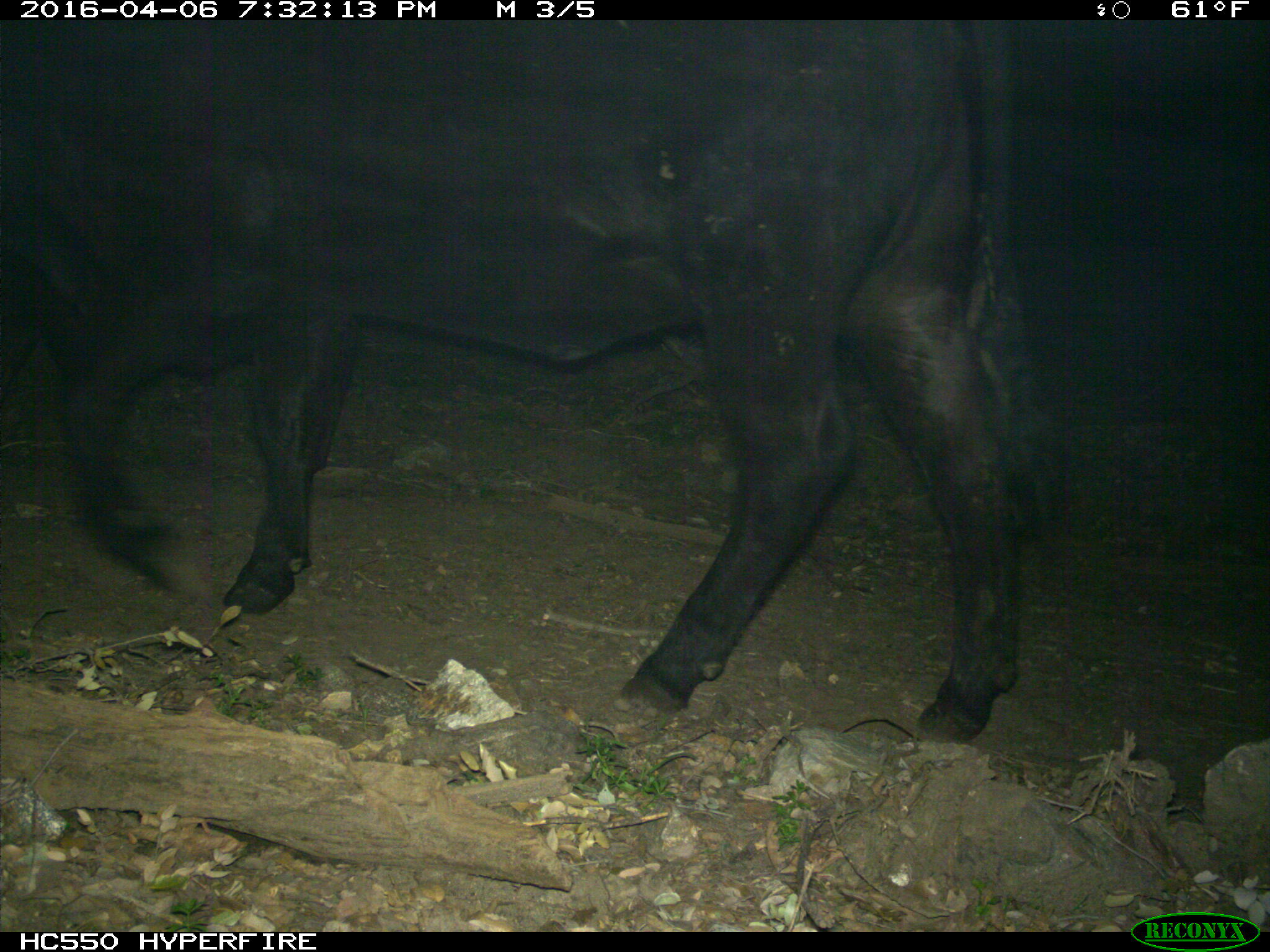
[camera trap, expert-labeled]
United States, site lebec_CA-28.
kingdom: Animalia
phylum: Chordata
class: Mammalia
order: Artiodactyla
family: Bovidae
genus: Bos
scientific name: Bos taurus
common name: domestic cow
Bos taurus (domestic cow).